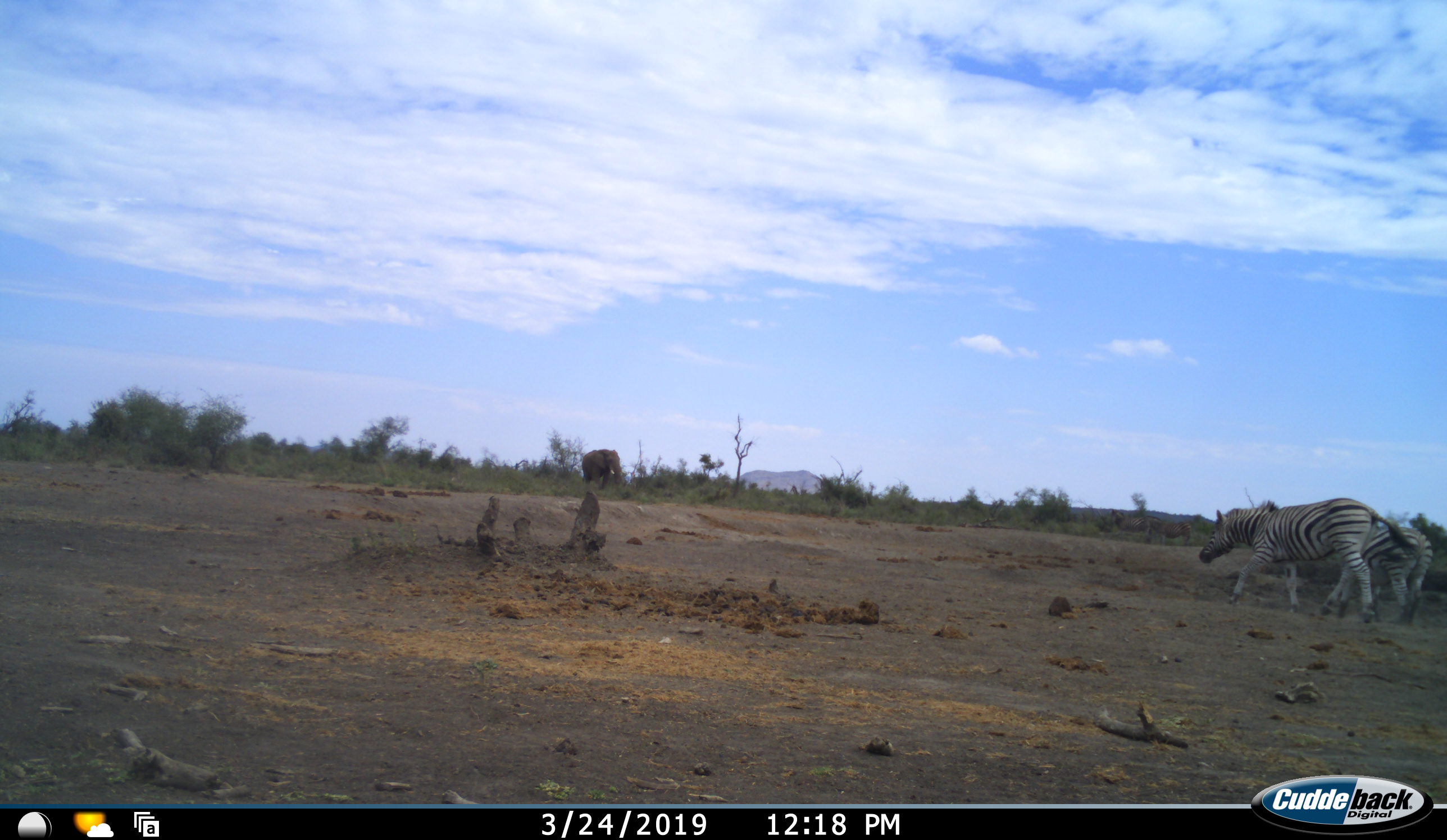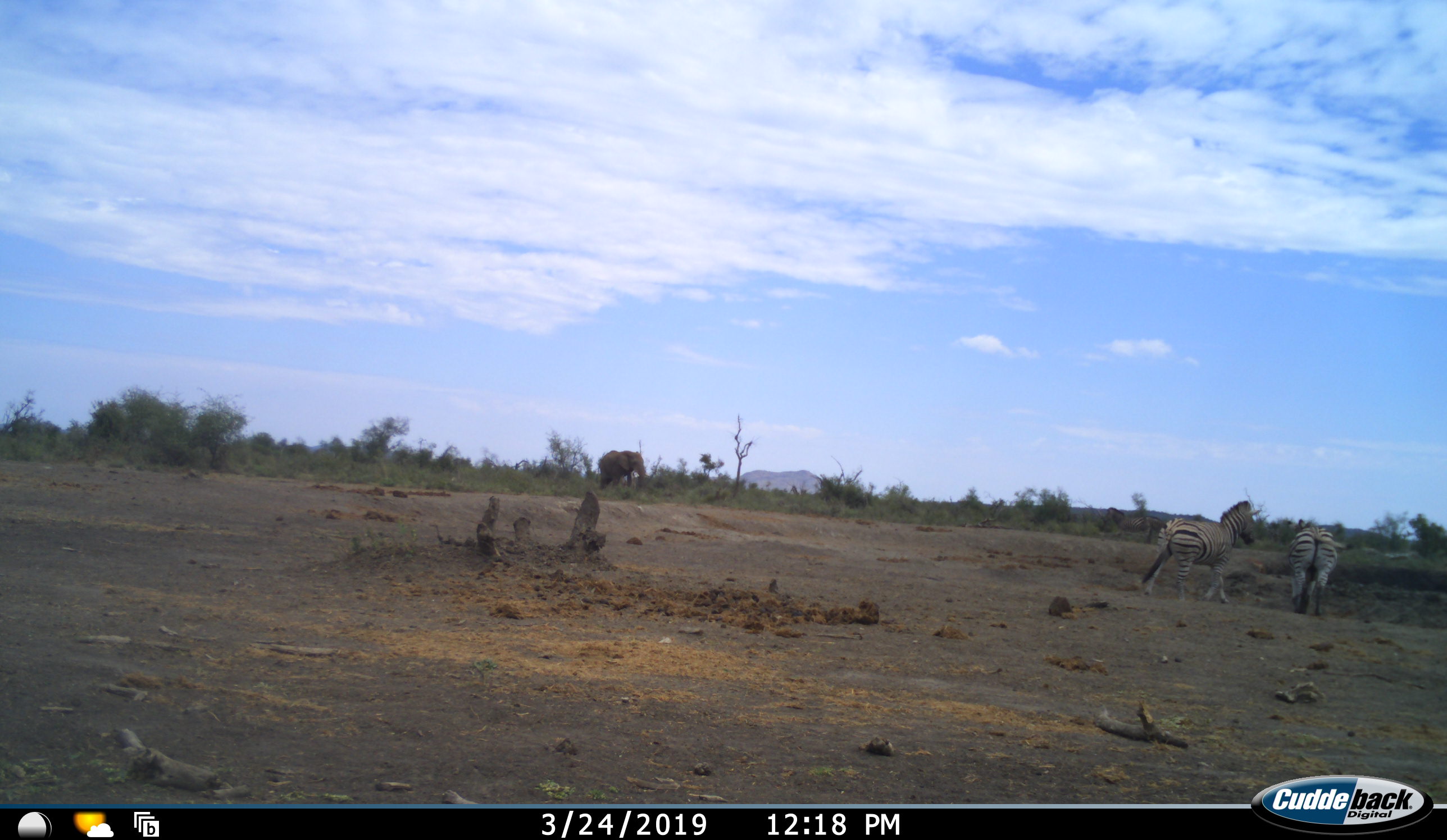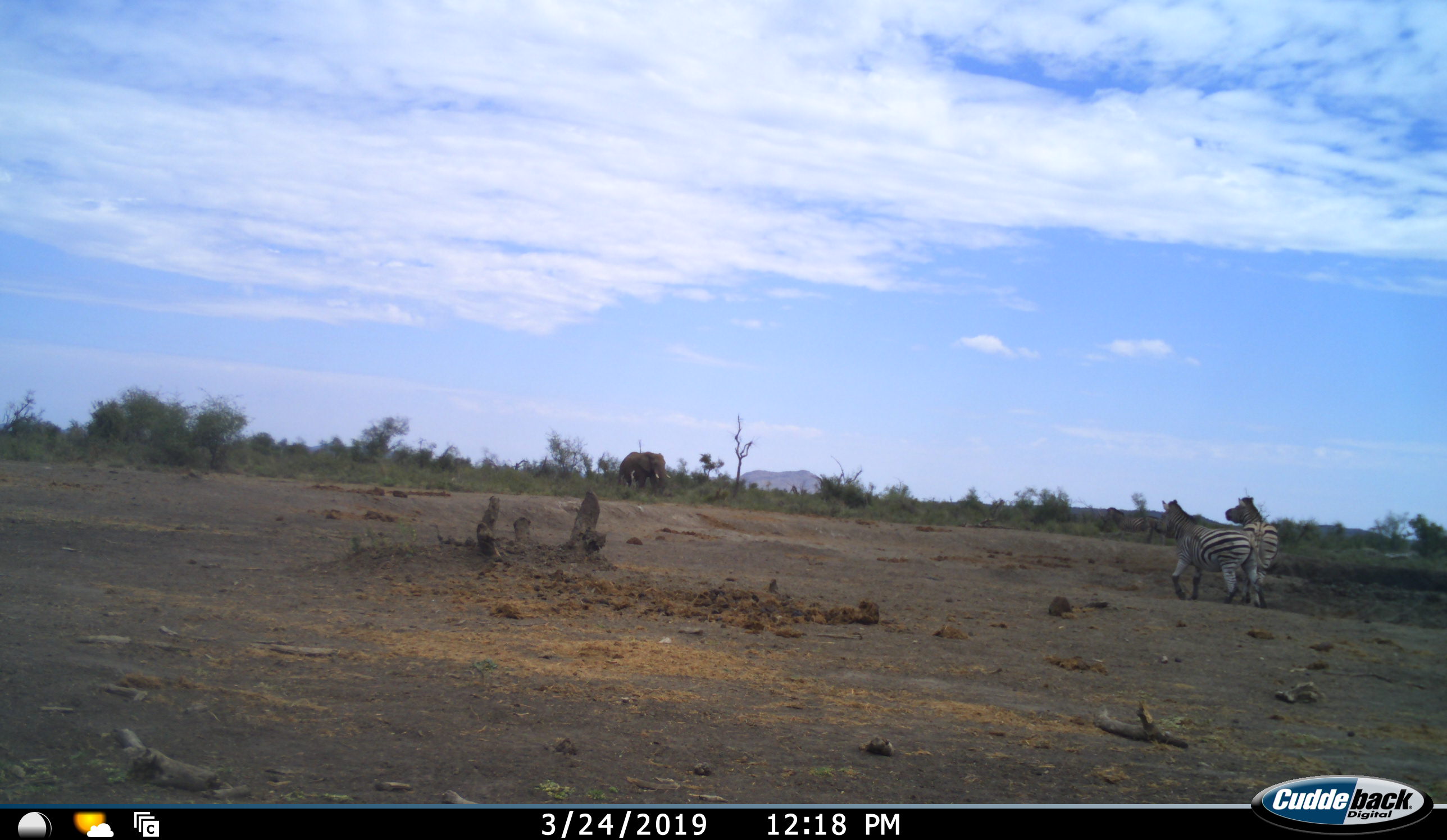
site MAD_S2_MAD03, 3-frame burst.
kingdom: Animalia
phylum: Chordata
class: Mammalia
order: Proboscidea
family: Elephantidae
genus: Loxodonta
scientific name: Loxodonta africana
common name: african bush elephant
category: elephant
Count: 1.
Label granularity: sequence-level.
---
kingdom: Animalia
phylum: Chordata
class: Mammalia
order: Perissodactyla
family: Equidae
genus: Equus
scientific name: Equus quagga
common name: plains zebra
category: zebraplains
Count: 2.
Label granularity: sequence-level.